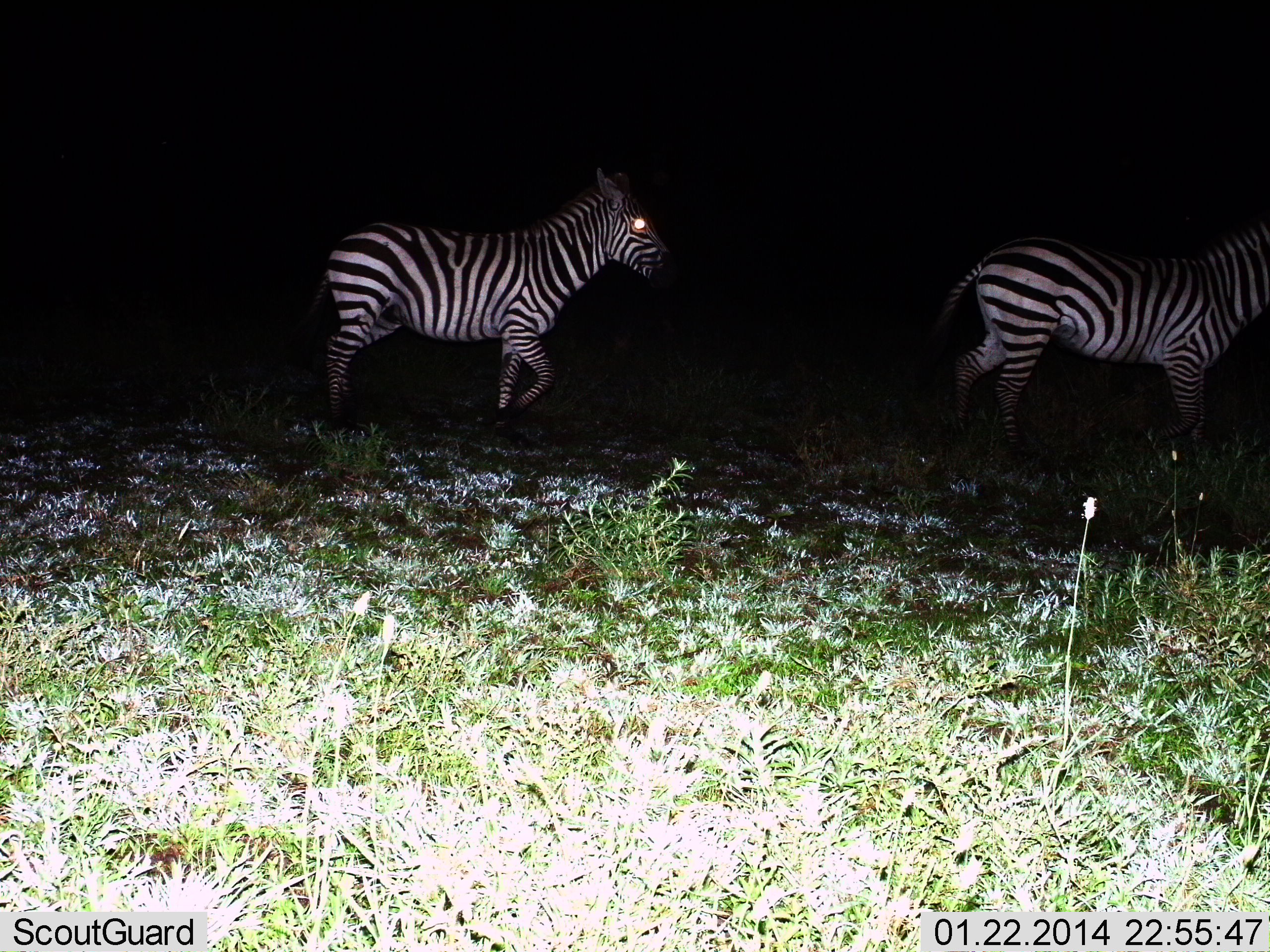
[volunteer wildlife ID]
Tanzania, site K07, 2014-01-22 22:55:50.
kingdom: Animalia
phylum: Chordata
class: Mammalia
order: Perissodactyla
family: Equidae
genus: Equus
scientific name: Equus quagga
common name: plains zebra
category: zebra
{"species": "zebra (plains zebra) (Equus quagga)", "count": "2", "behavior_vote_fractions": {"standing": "20%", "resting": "0%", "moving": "80%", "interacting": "0%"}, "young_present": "0%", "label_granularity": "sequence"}